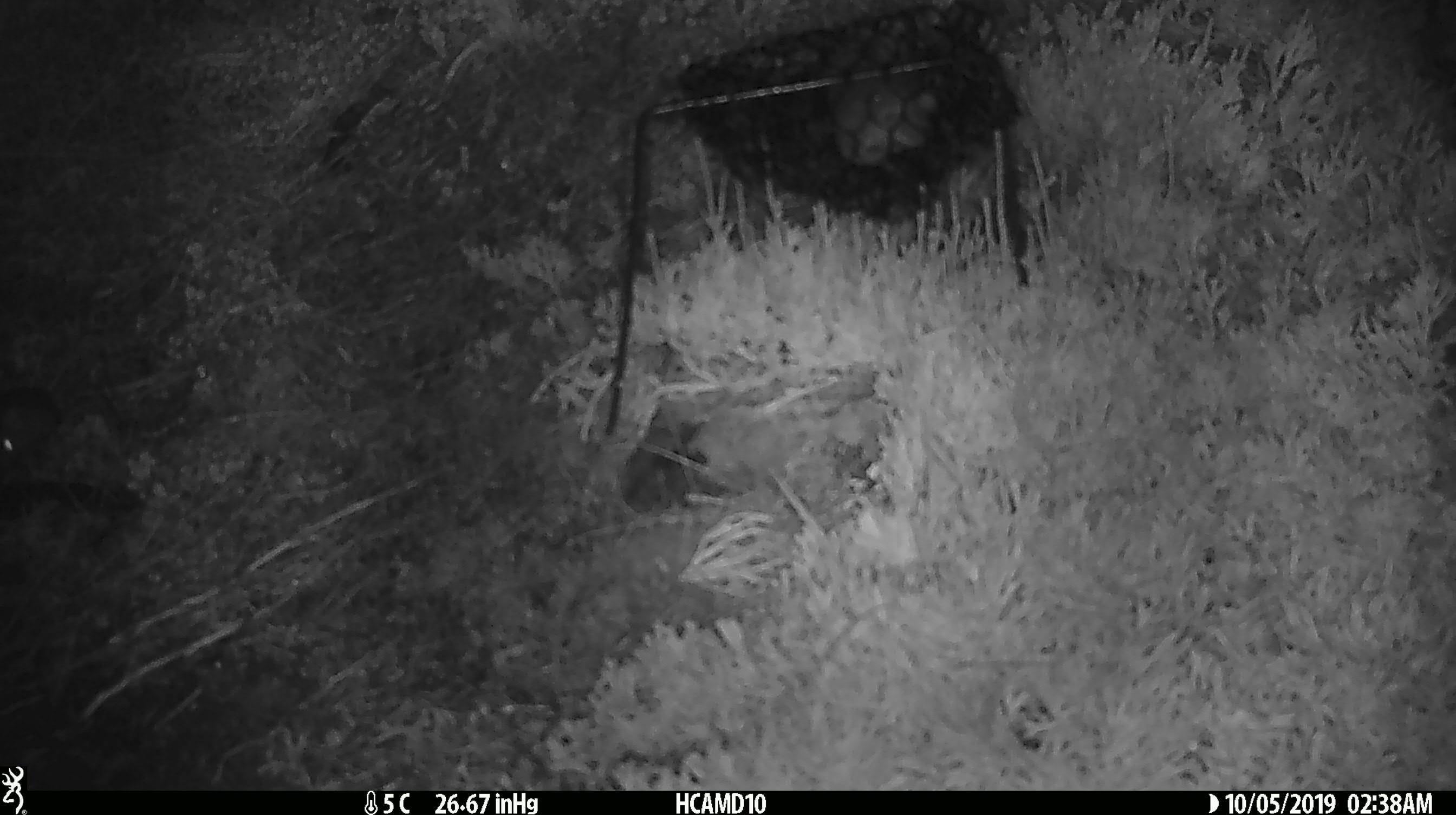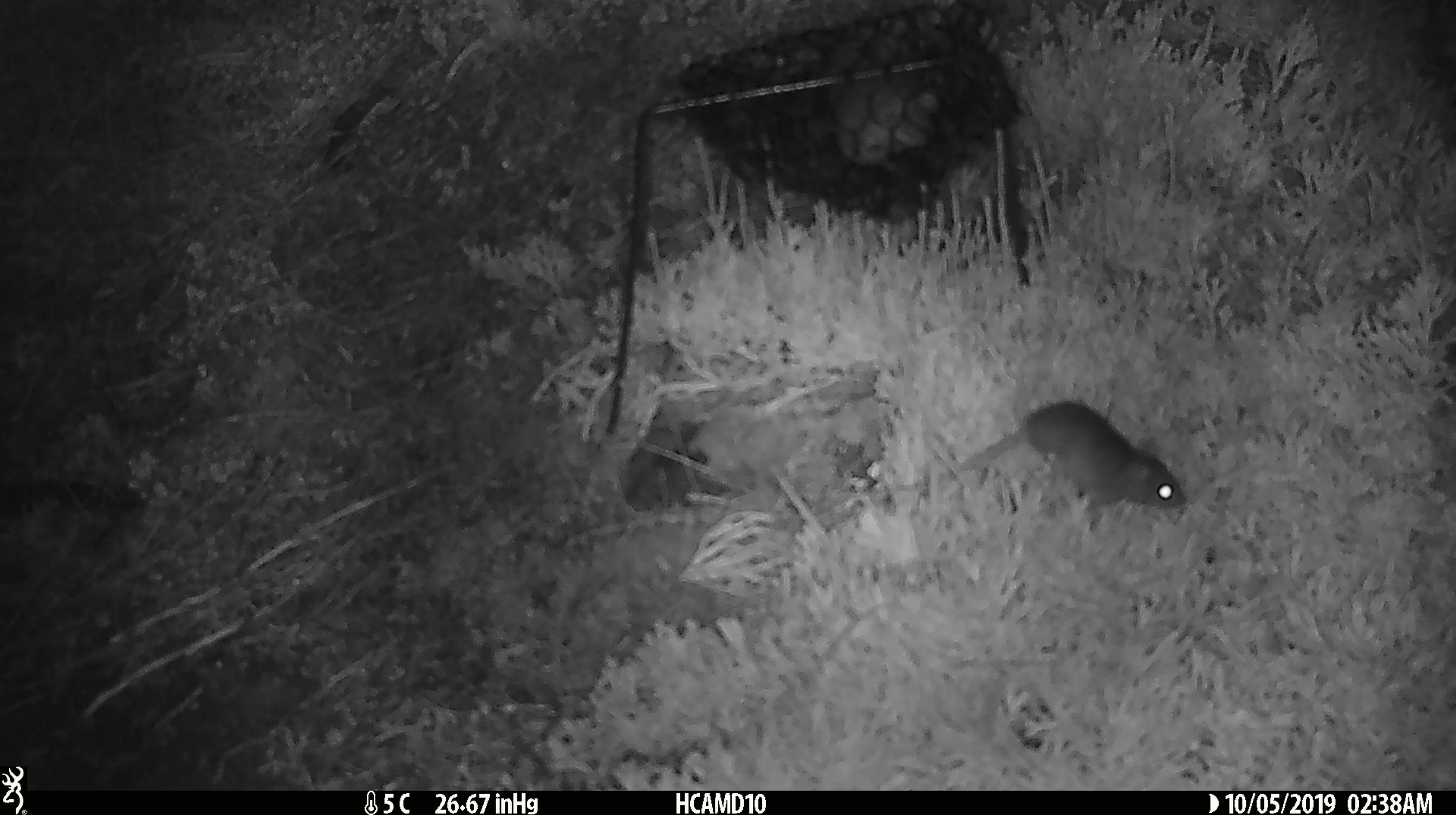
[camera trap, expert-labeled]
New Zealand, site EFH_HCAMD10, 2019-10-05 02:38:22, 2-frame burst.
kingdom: Animalia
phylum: Chordata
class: Mammalia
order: Rodentia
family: Muridae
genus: Mus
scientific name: Mus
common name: mouse